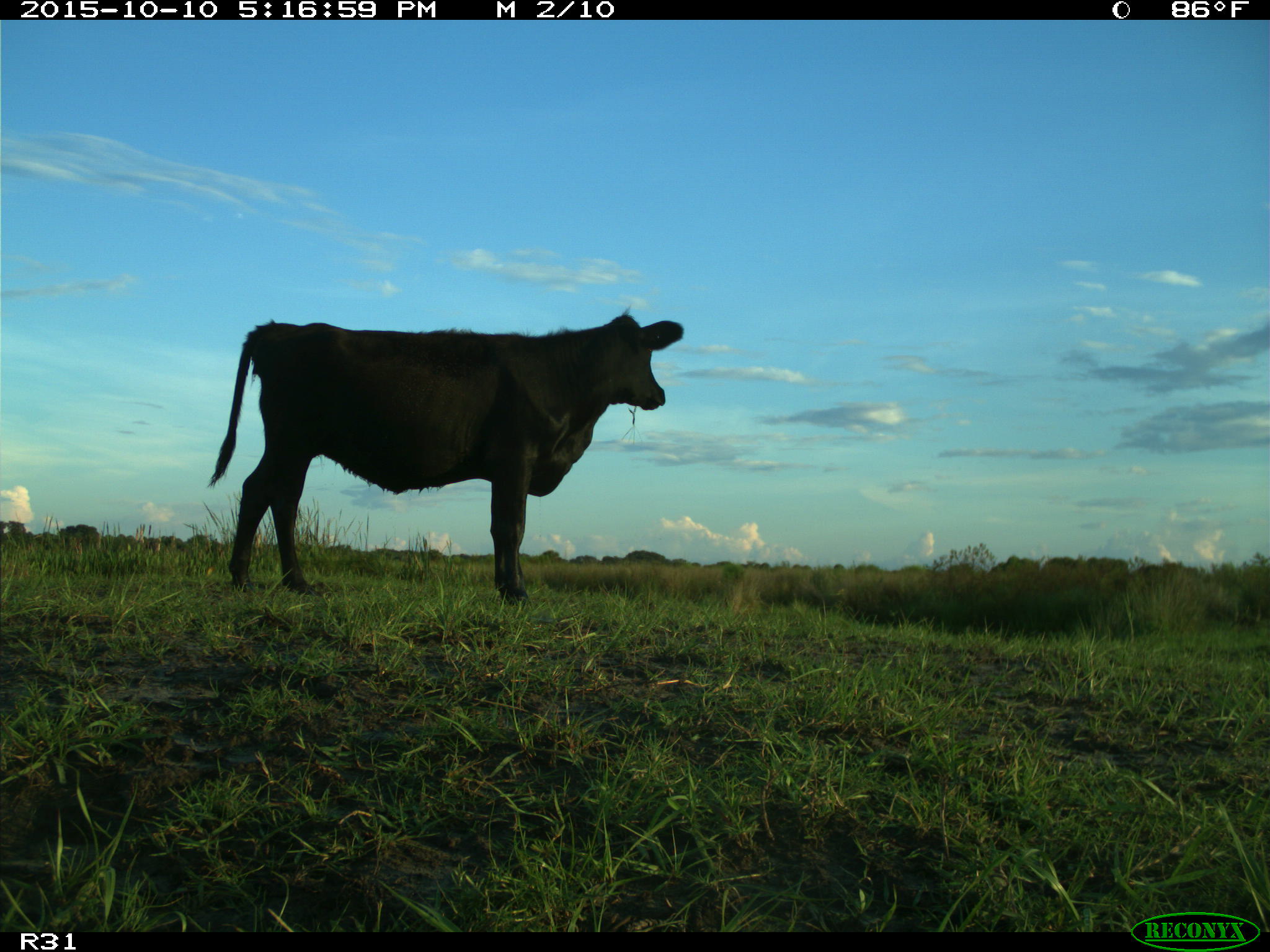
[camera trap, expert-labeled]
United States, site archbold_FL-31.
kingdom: Animalia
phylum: Chordata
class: Mammalia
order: Artiodactyla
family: Bovidae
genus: Bos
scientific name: Bos taurus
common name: domestic cow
Bos taurus (domestic cow).